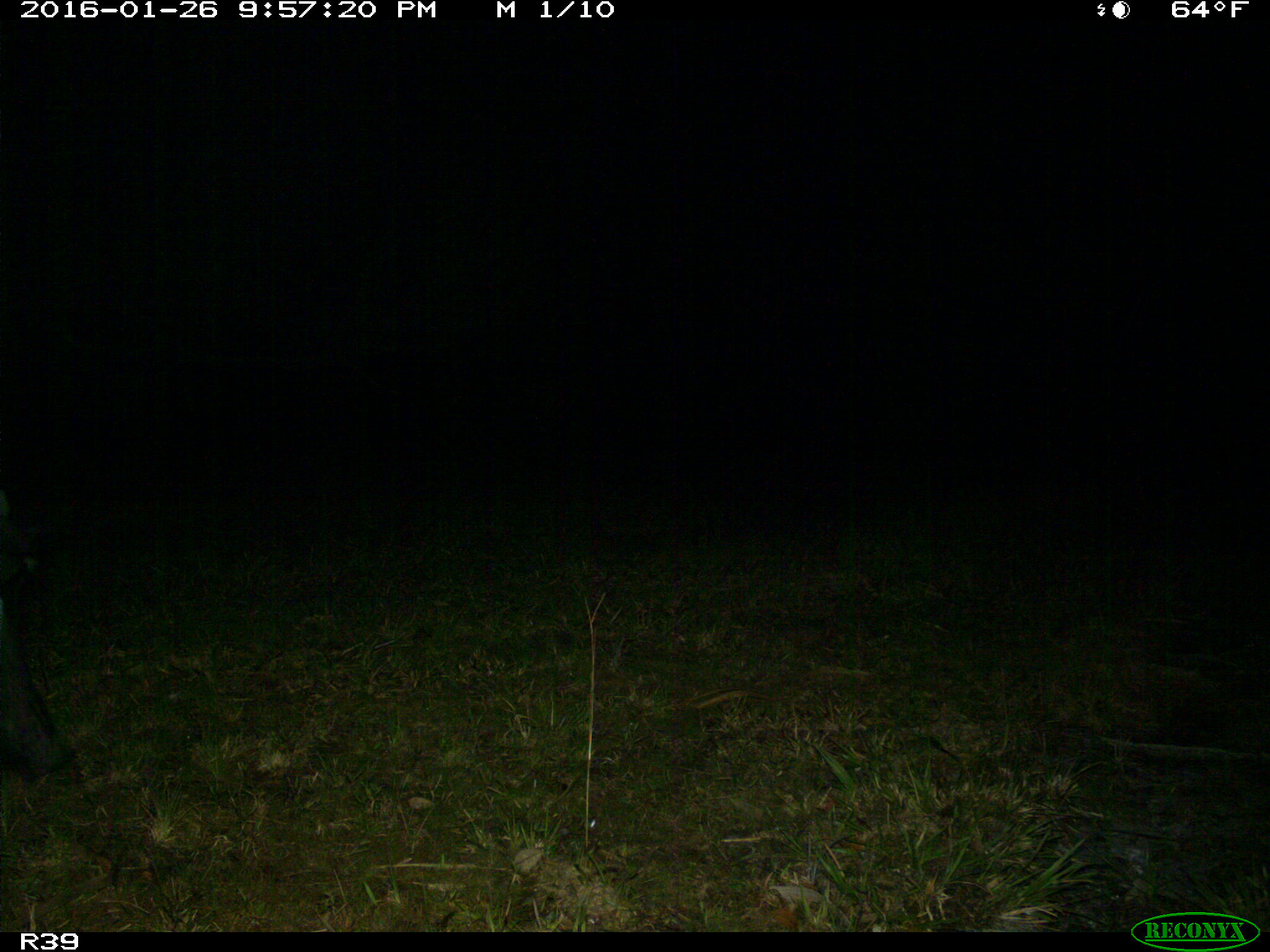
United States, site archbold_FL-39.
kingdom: Animalia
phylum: Chordata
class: Mammalia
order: Artiodactyla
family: Suidae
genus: Sus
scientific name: Sus scrofa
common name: wild boar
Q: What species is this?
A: Sus scrofa (wild boar).